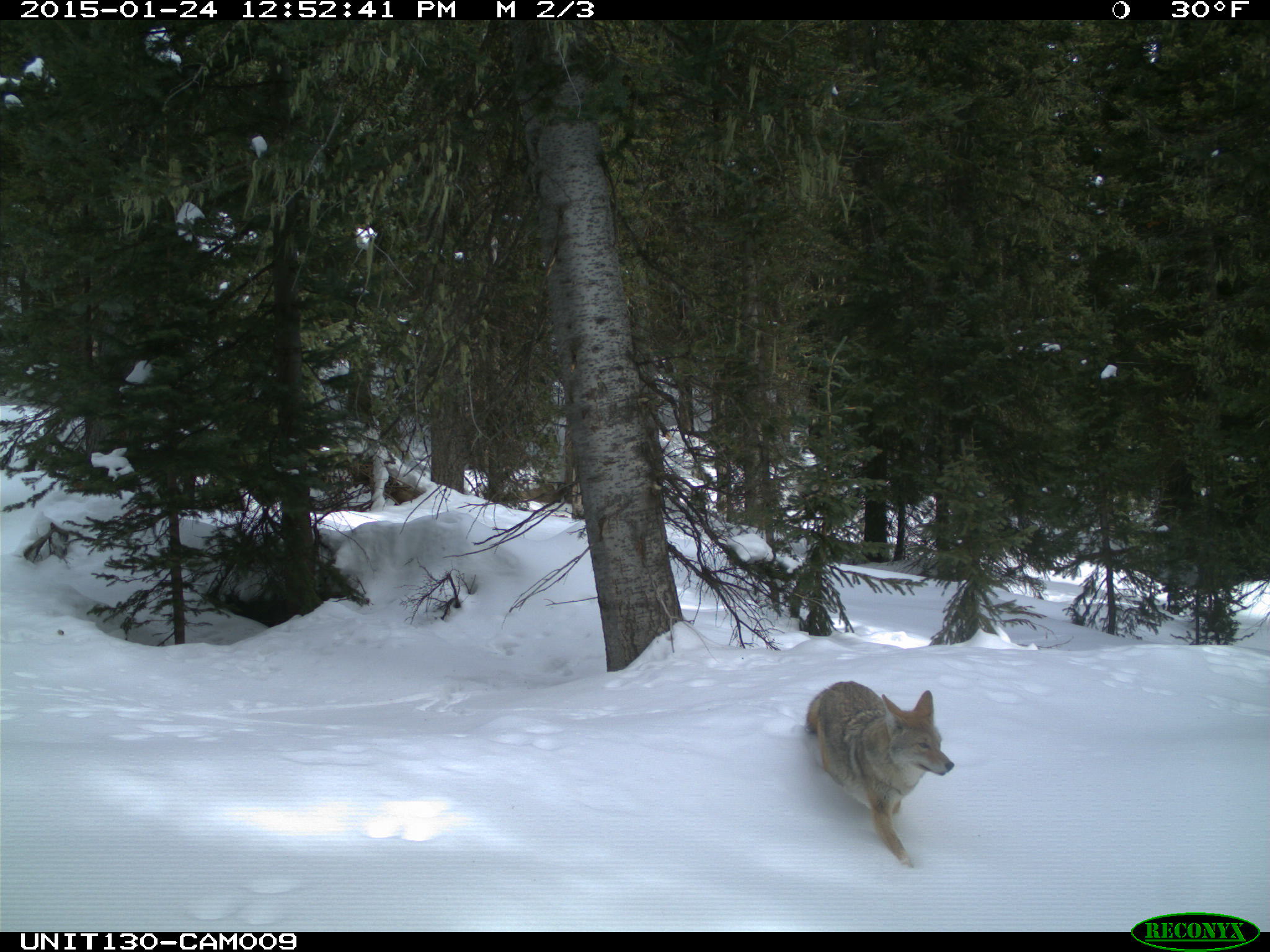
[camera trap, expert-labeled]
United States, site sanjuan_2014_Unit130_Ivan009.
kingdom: Animalia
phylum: Chordata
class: Mammalia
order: Carnivora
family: Canidae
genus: Canis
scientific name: Canis latrans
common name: coyote